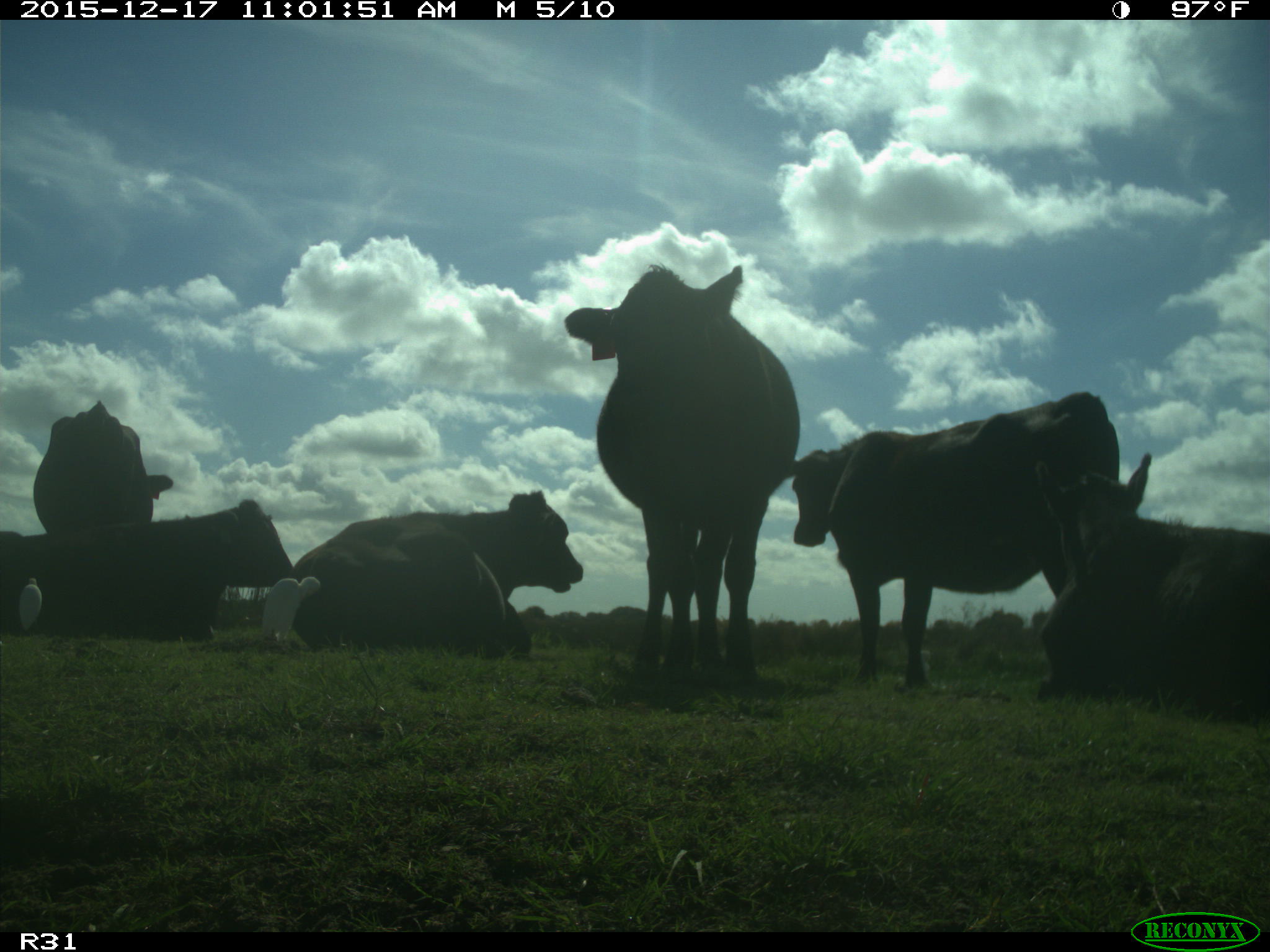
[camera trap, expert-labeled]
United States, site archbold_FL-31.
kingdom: Animalia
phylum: Chordata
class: Mammalia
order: Artiodactyla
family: Bovidae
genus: Bos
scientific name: Bos taurus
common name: domestic cow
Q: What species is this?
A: Bos taurus (domestic cow).